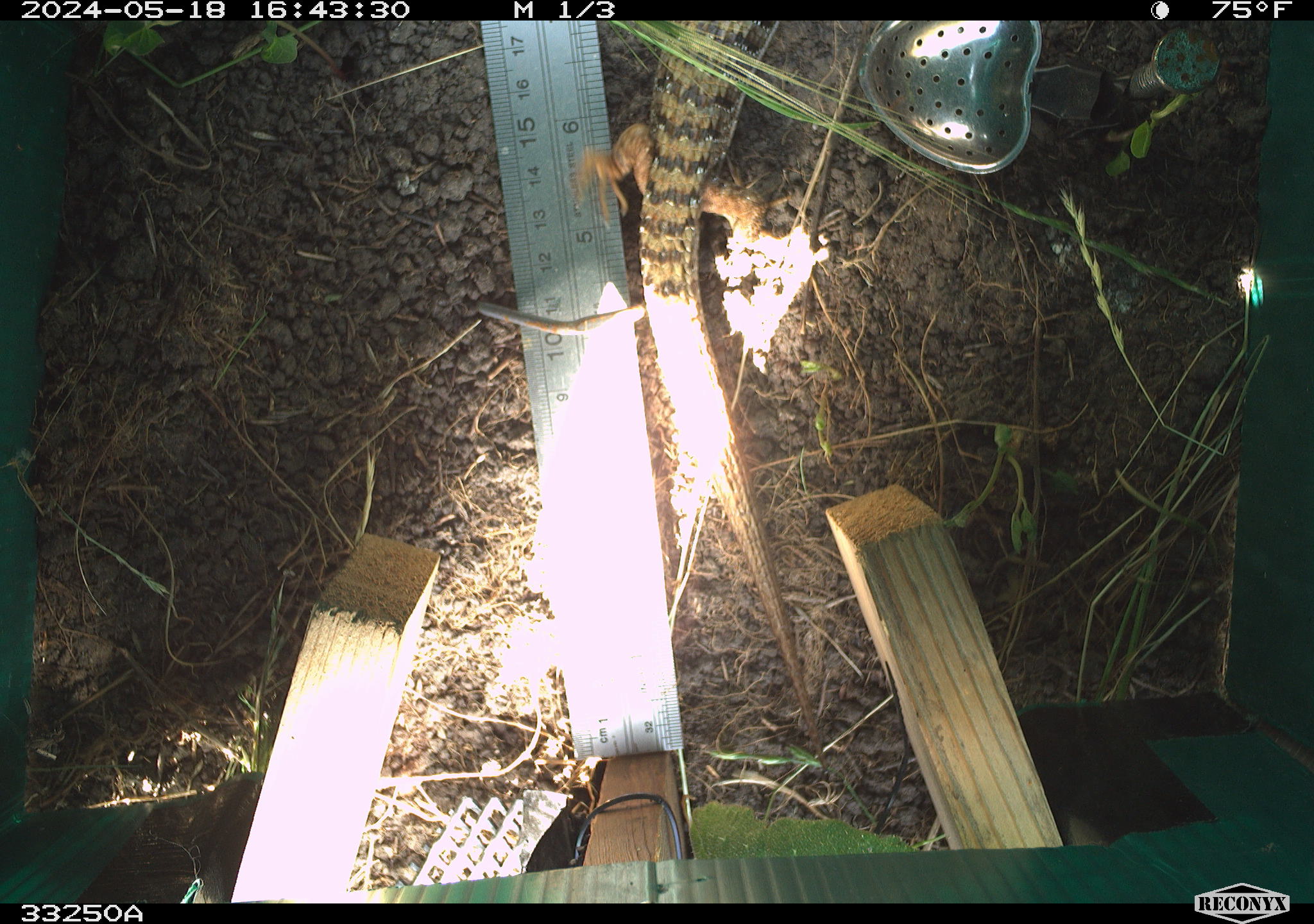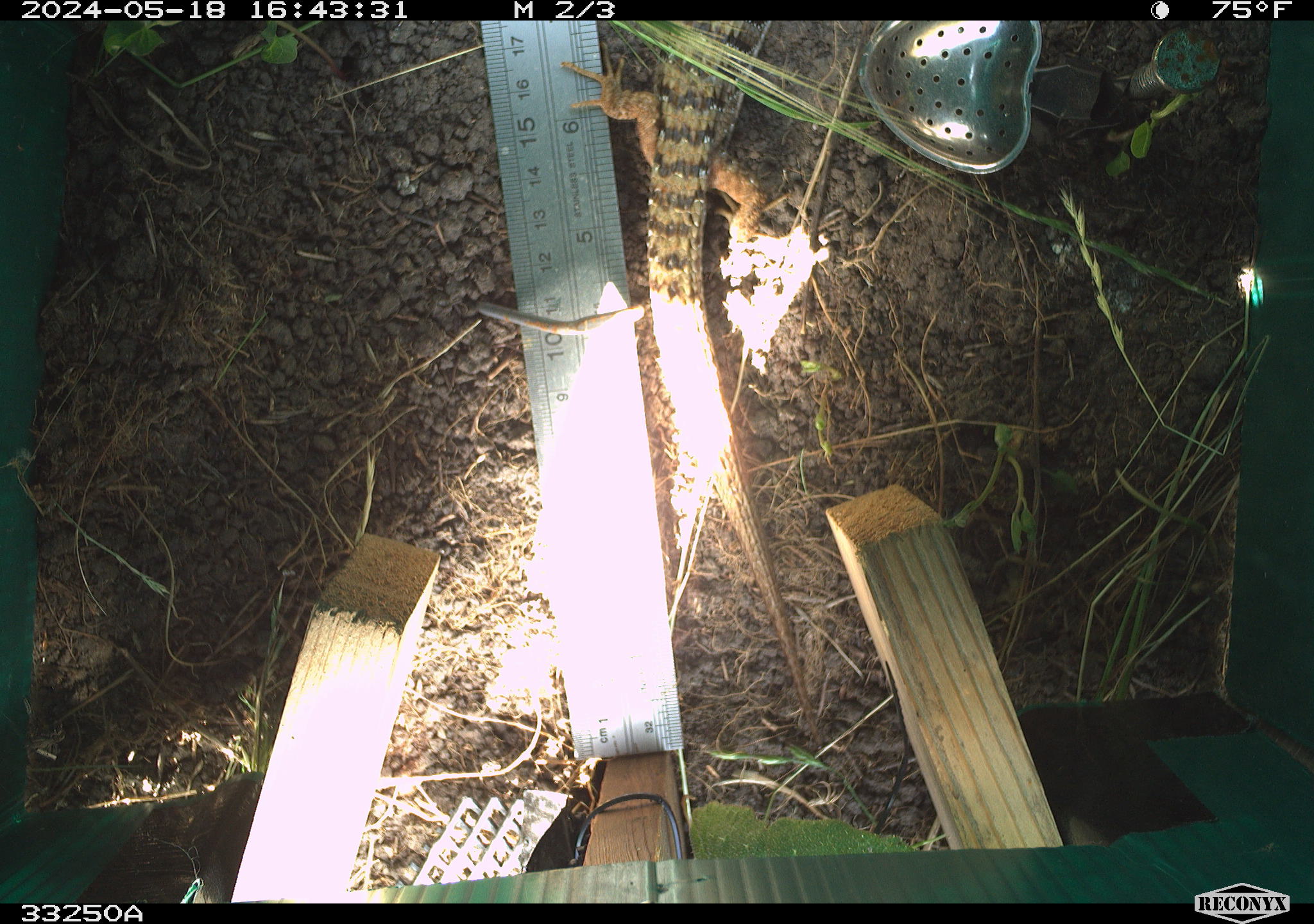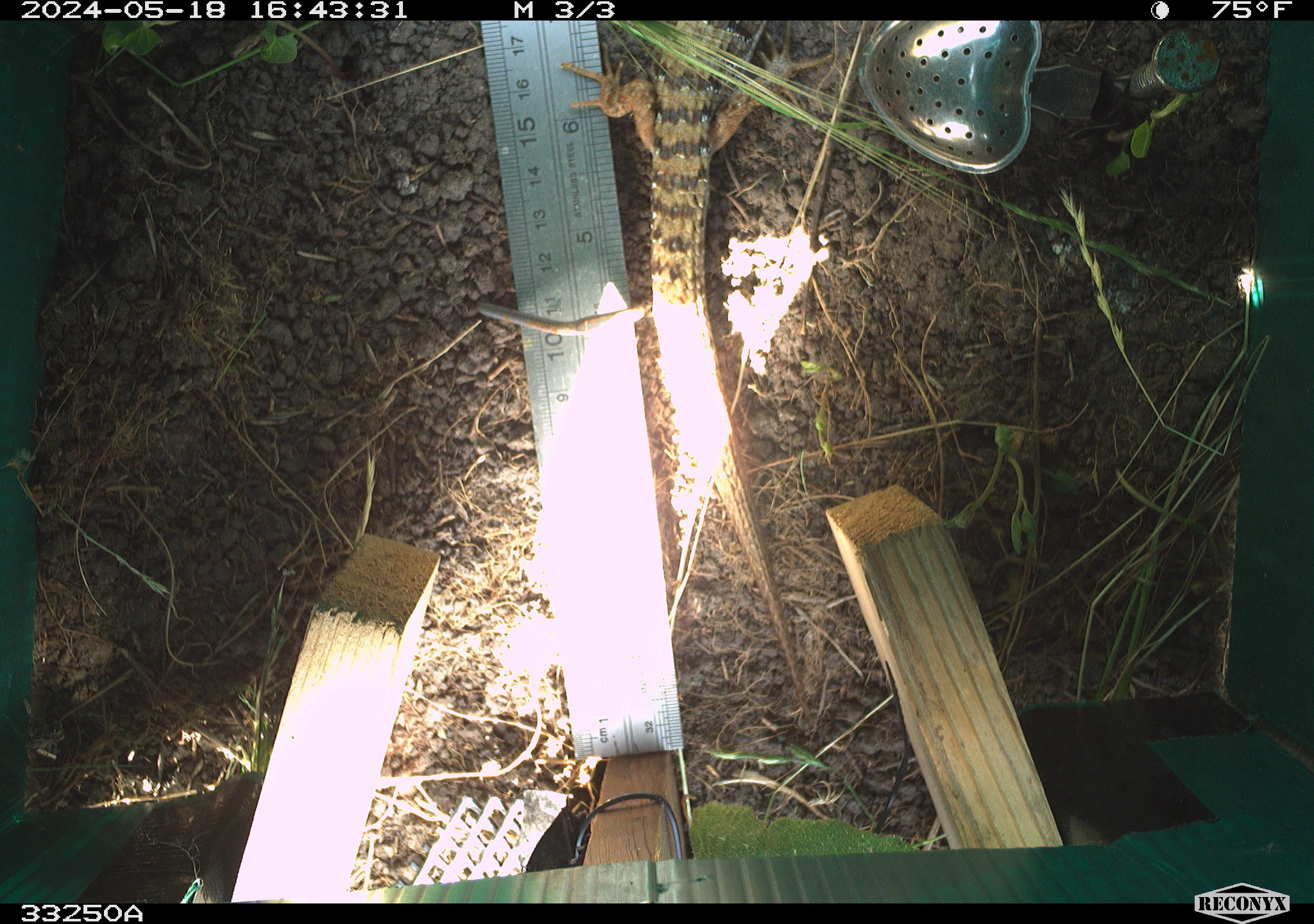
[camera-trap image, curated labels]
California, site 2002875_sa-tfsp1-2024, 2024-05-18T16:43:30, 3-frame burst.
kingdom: Animalia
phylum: Chordata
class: Reptilia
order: Squamata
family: Anguidae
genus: Elgaria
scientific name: Elgaria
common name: alligator lizards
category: elgaria species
Elgaria species (alligator lizards) (Elgaria).